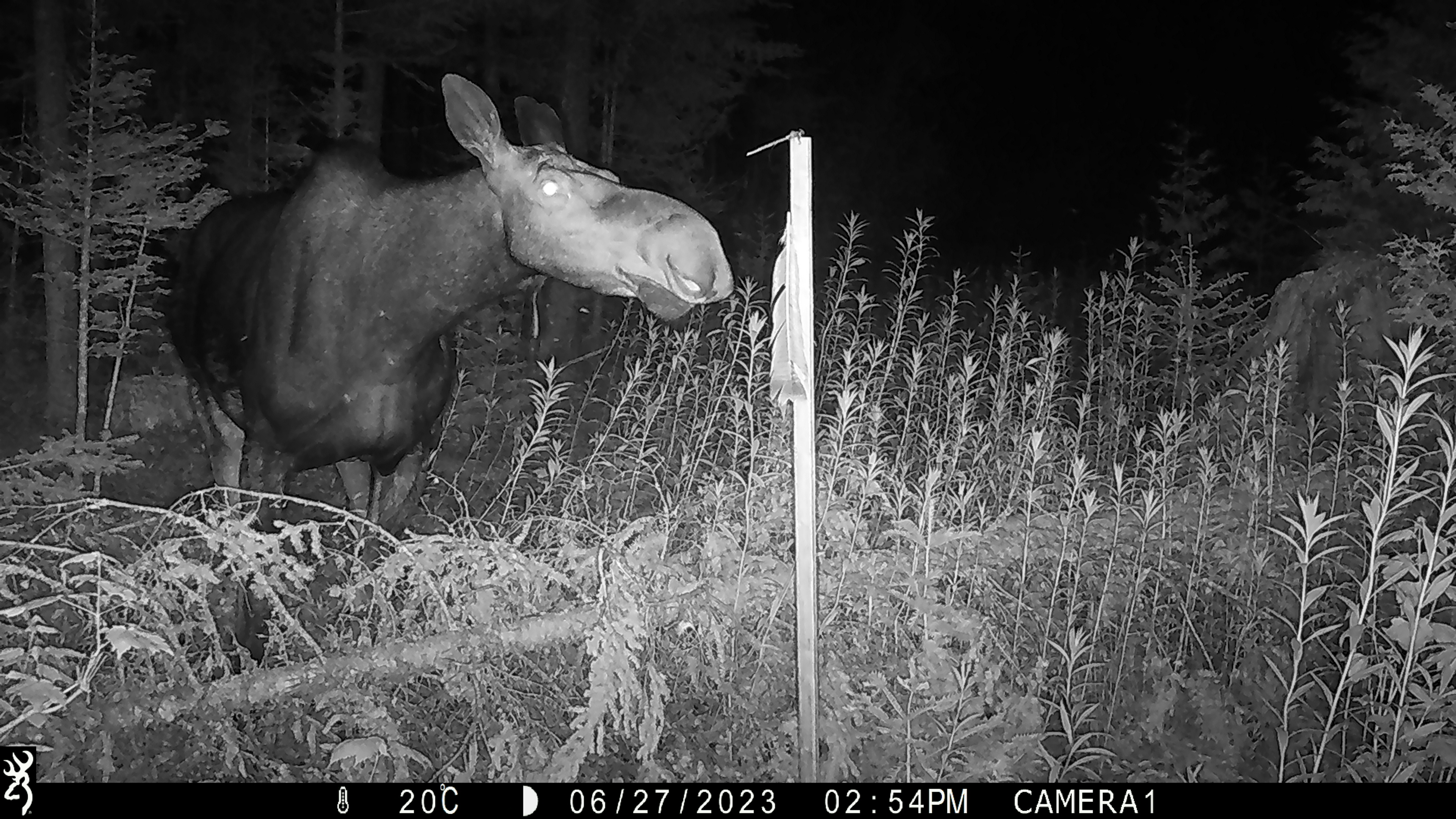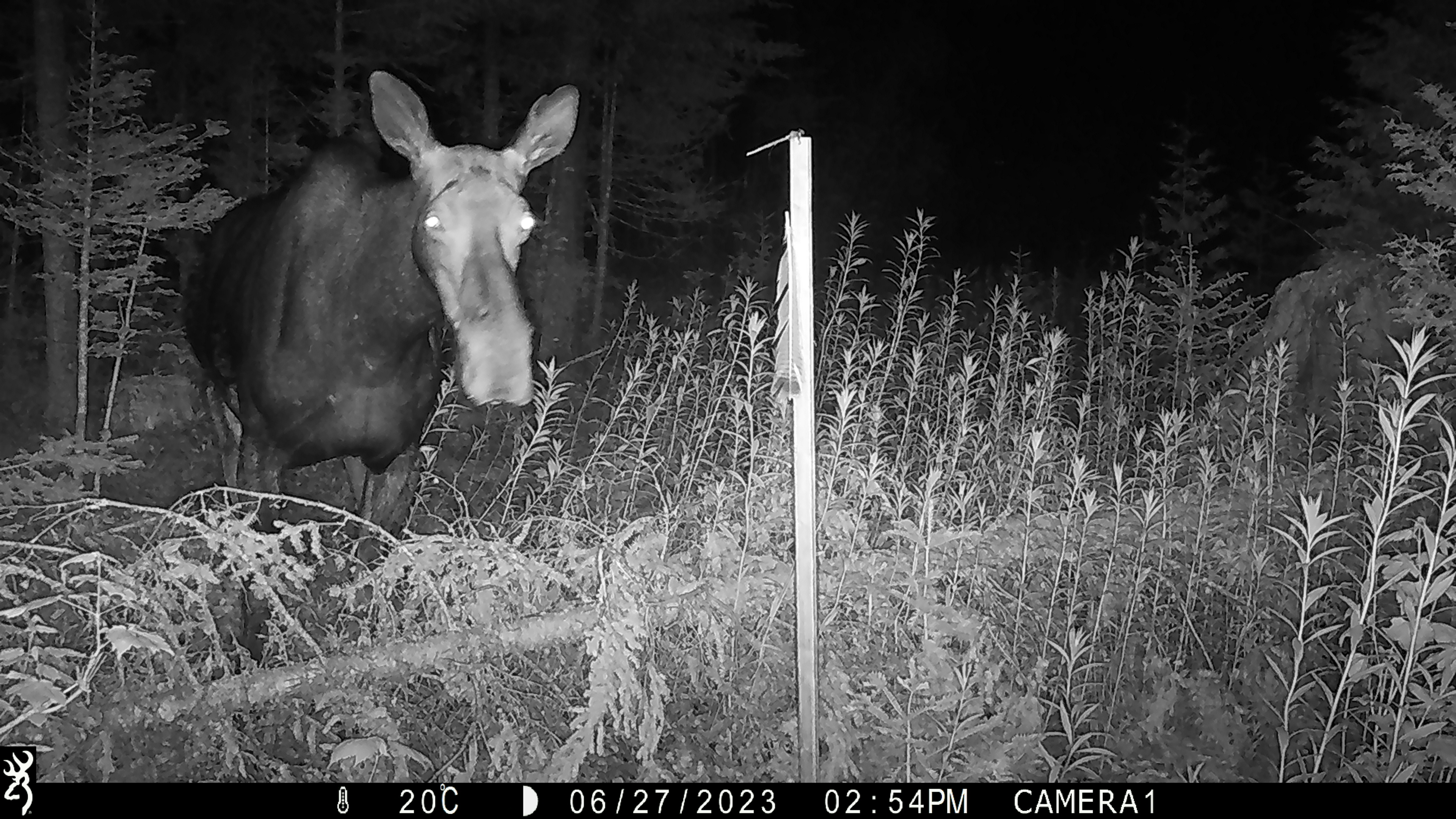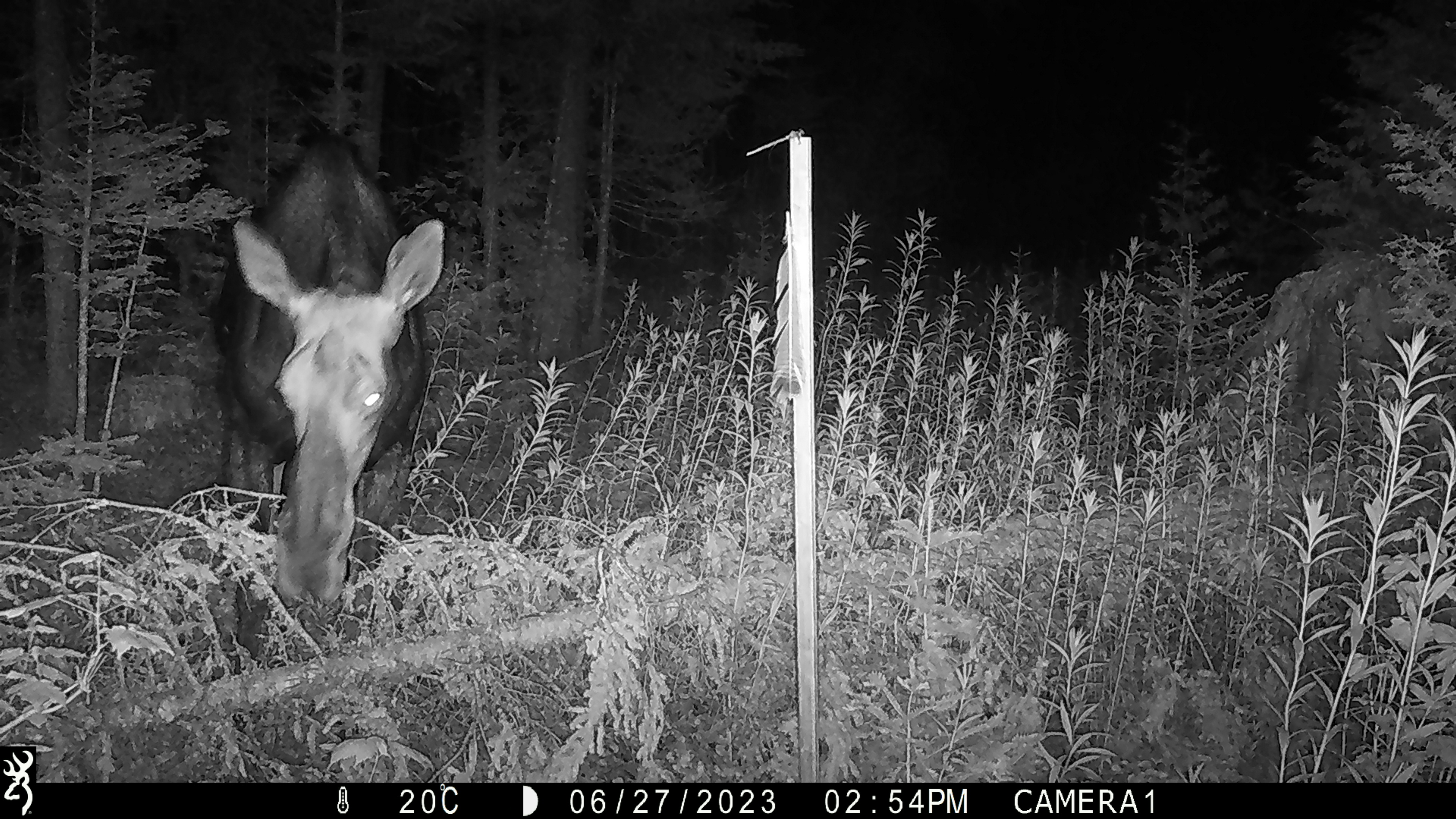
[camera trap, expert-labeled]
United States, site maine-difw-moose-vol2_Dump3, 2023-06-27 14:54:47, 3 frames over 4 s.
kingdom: Animalia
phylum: Chordata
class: Mammalia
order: Artiodactyla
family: Cervidae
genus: Alces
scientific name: Alces alces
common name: moose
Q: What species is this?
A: Moose (Alces alces).